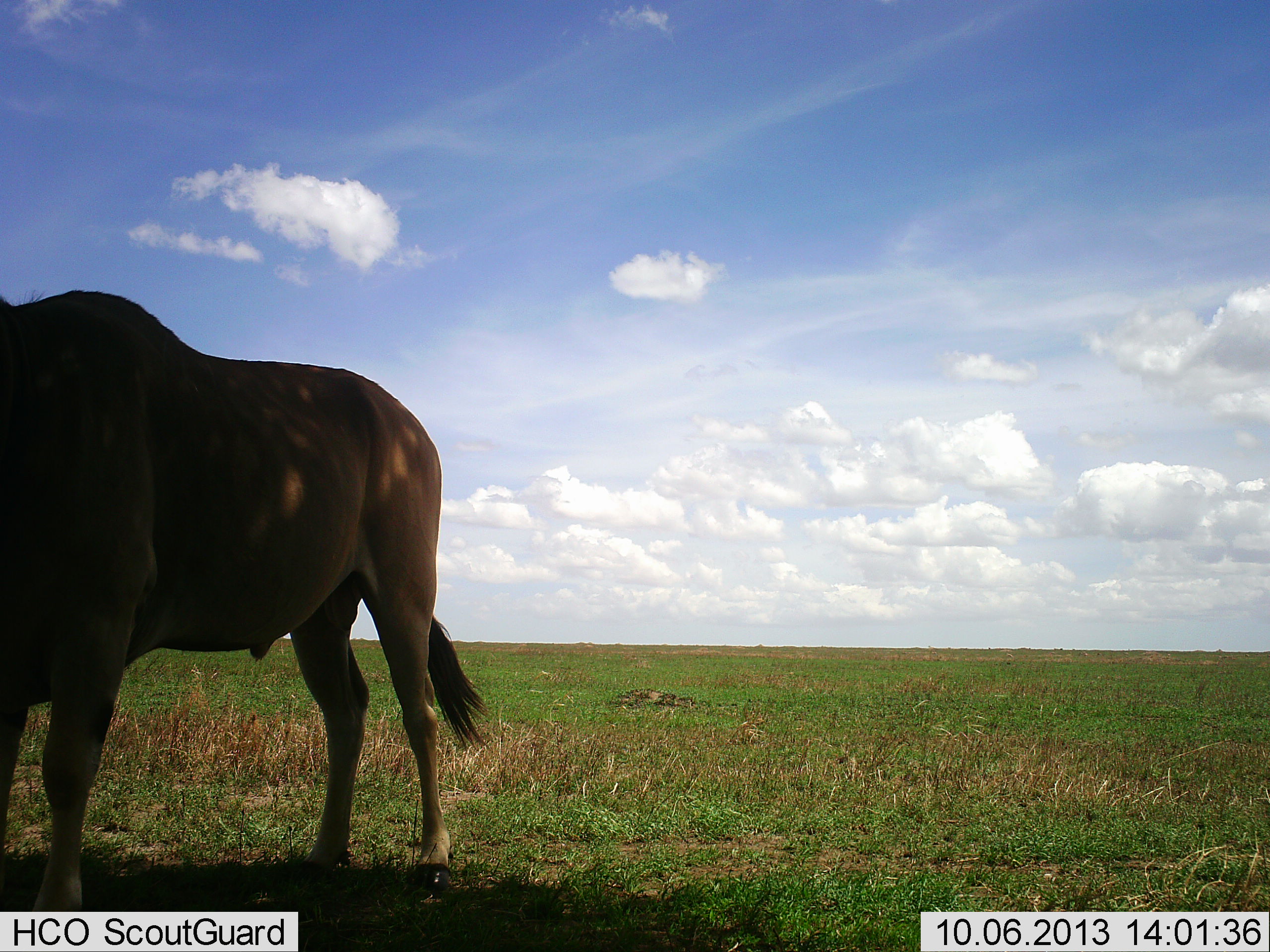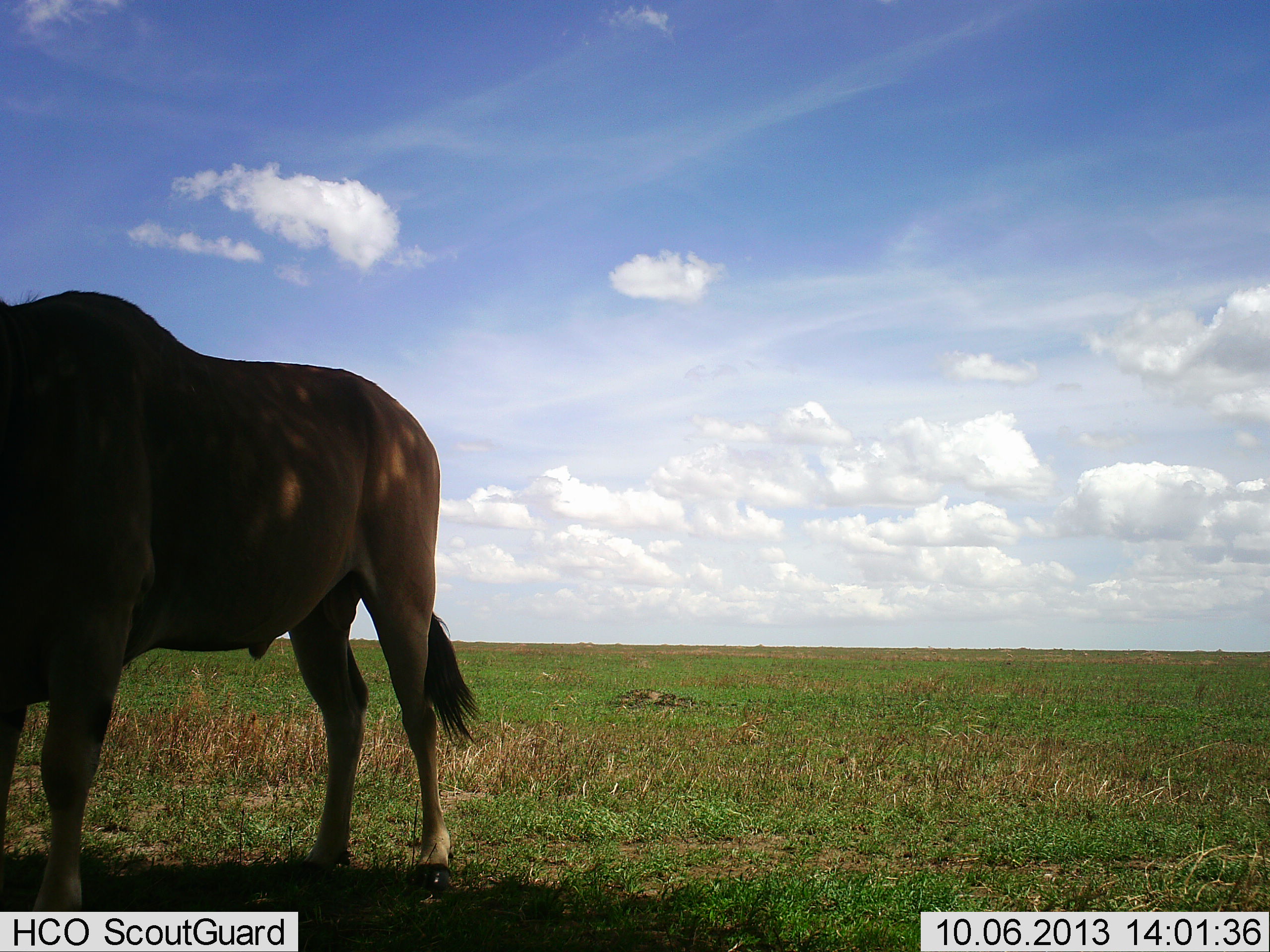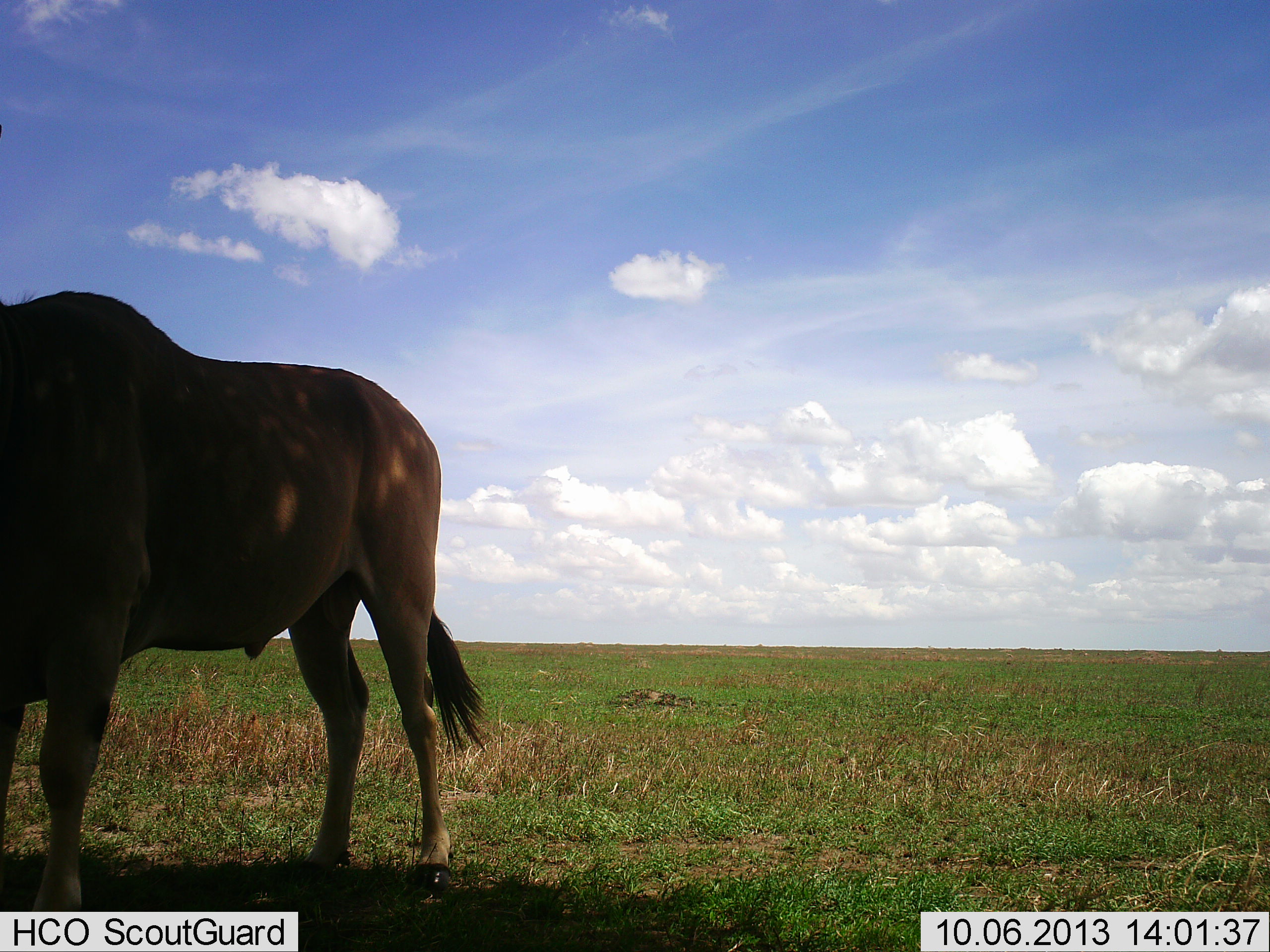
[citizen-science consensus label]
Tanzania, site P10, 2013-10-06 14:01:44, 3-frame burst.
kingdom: Animalia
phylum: Chordata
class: Mammalia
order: Artiodactyla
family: Bovidae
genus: Tragelaphus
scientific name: Tragelaphus oryx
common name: eland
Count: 1.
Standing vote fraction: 100%.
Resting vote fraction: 0%.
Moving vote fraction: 0%.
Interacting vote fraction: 0%.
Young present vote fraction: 0%.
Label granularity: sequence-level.